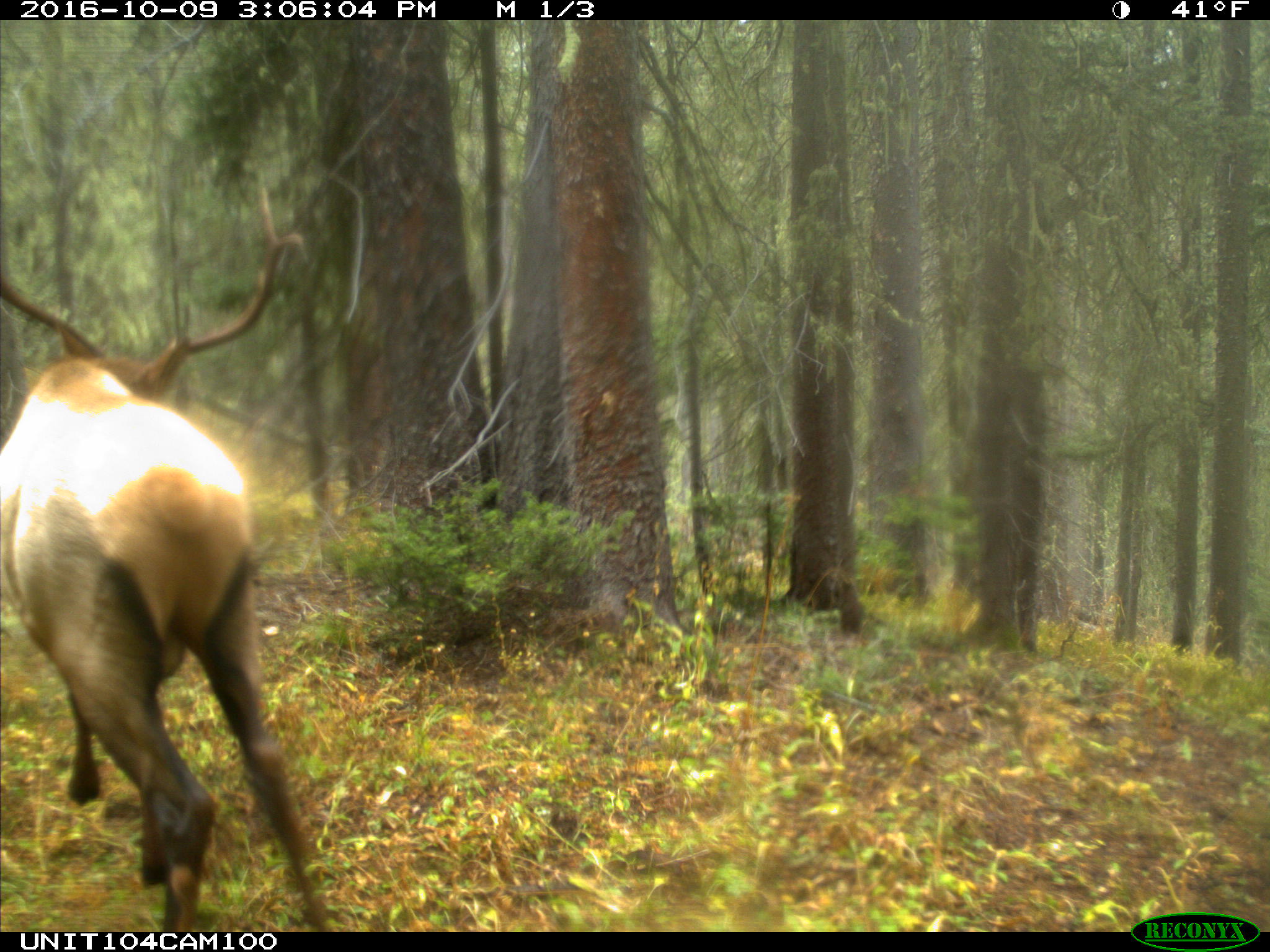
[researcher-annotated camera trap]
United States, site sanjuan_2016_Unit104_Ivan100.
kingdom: Animalia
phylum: Chordata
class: Mammalia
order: Artiodactyla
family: Cervidae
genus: Cervus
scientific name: Cervus elaphus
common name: red deer